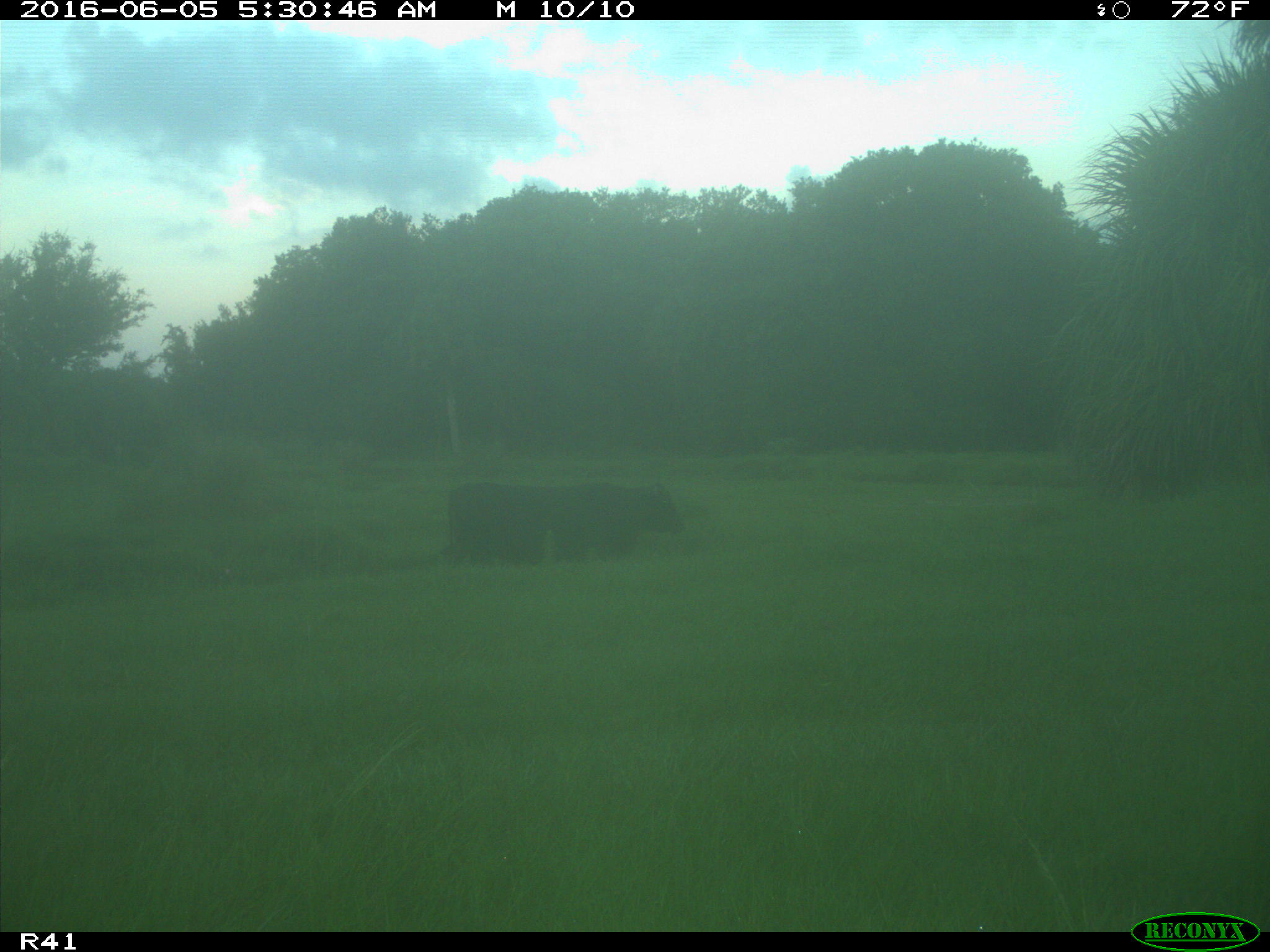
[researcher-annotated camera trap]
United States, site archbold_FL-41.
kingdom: Animalia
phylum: Chordata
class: Mammalia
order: Artiodactyla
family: Bovidae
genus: Bos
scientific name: Bos taurus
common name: domestic cow